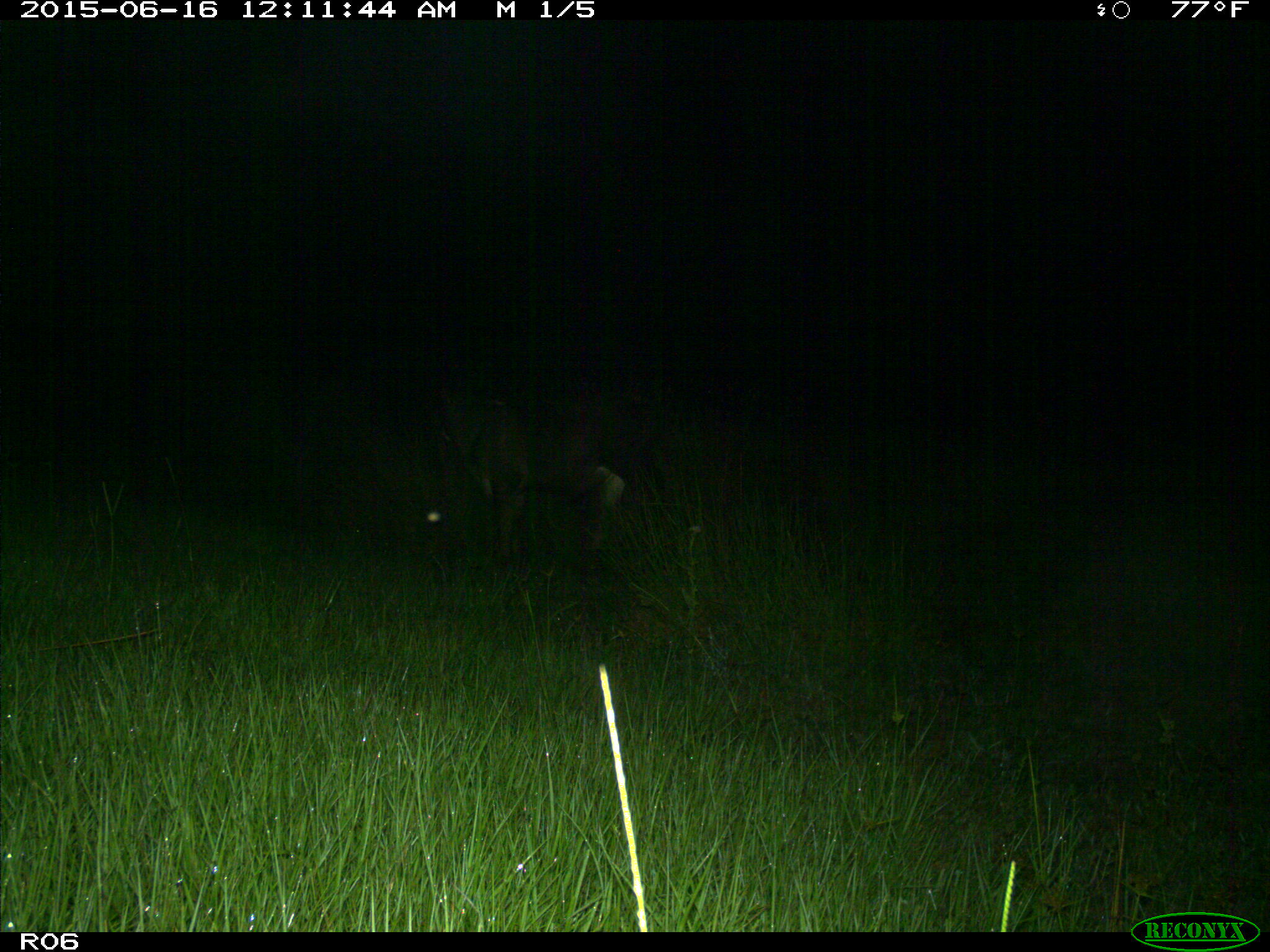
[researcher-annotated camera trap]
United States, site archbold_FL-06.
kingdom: Animalia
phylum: Chordata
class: Mammalia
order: Artiodactyla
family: Bovidae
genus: Bos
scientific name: Bos taurus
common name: domestic cow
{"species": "Bos taurus (domestic cow)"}